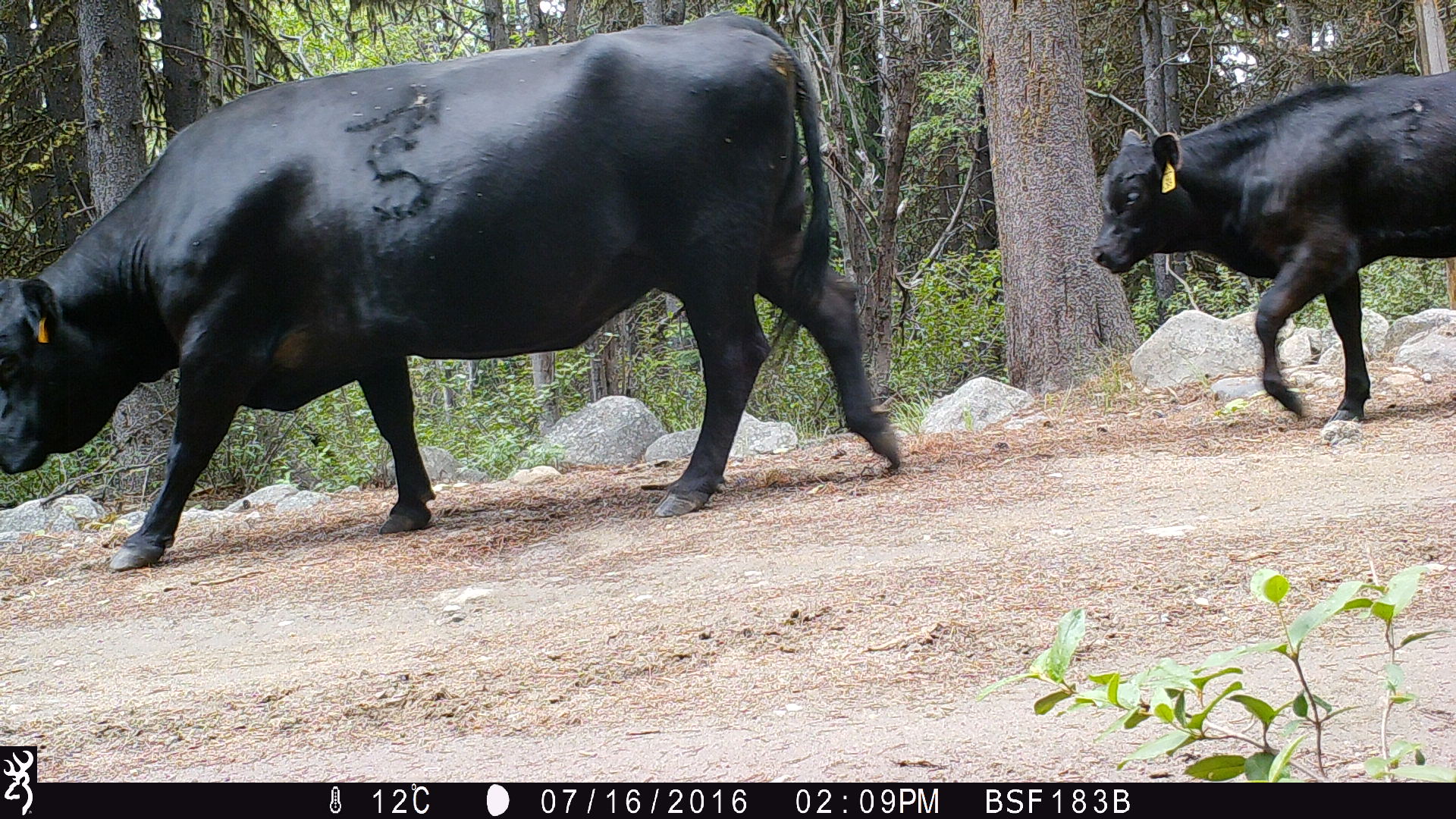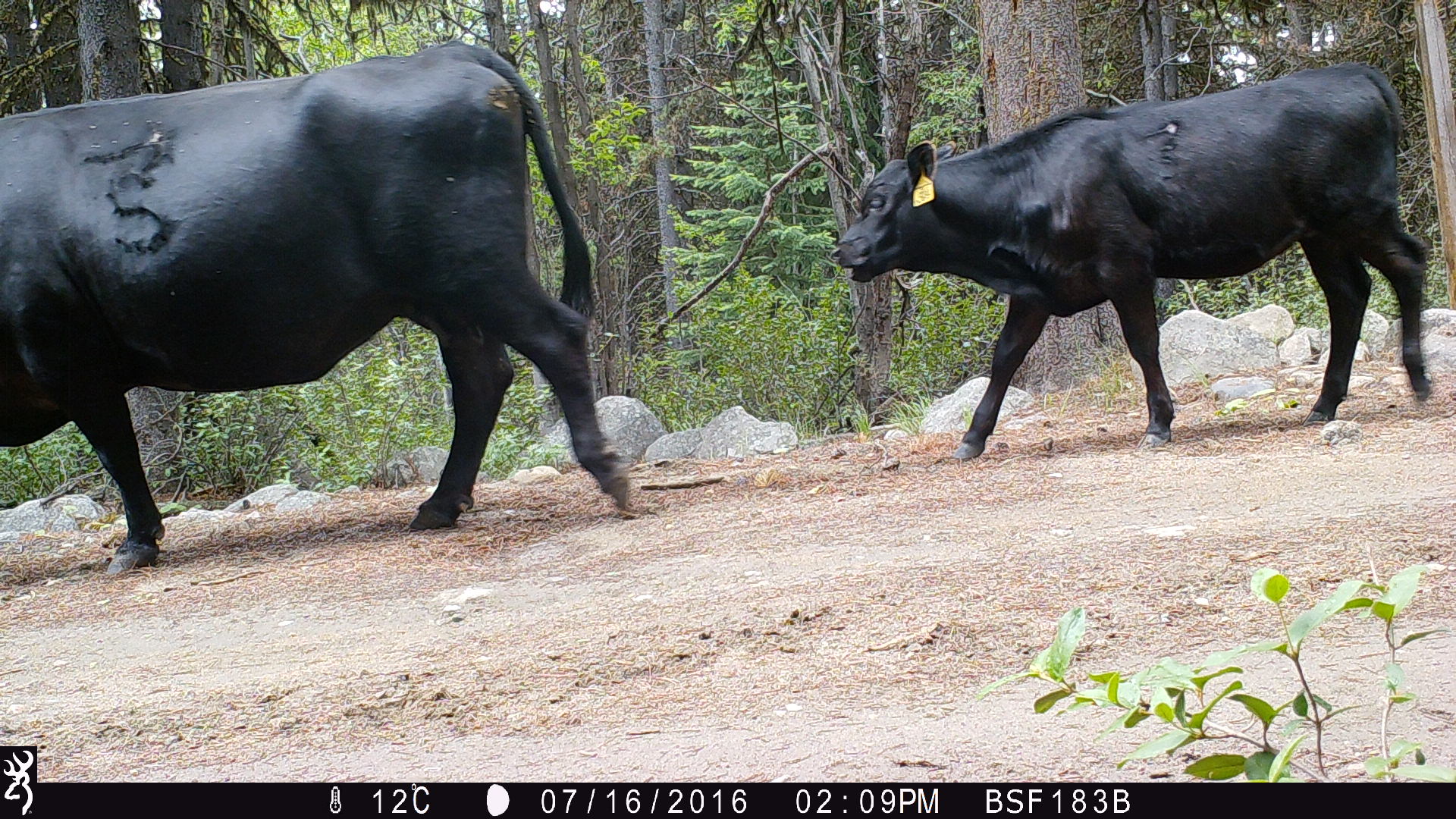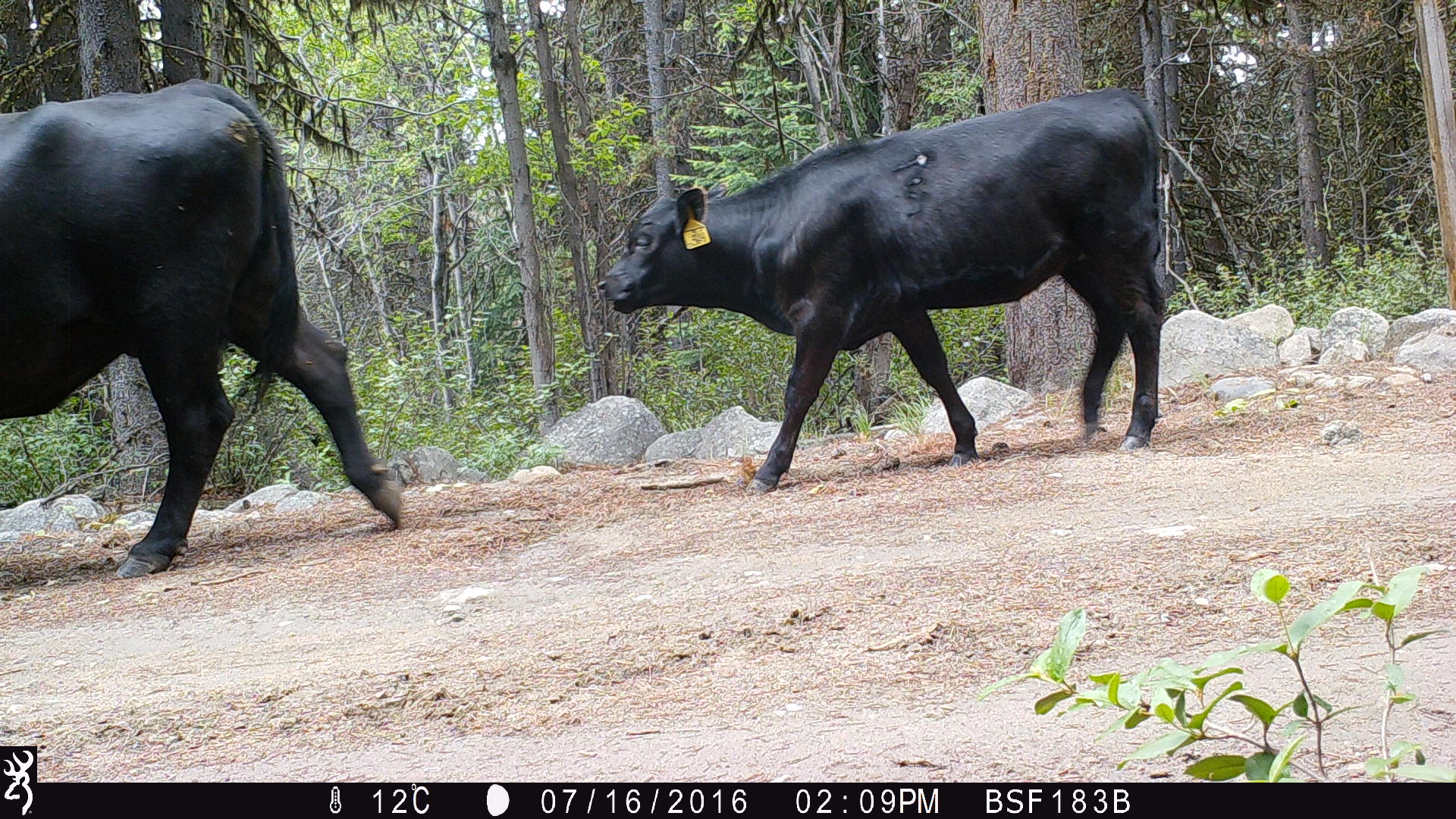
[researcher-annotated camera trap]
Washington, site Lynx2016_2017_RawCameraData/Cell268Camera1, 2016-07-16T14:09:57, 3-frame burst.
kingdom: Animalia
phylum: Chordata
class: Mammalia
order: Artiodactyla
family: Bovidae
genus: Bos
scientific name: Bos taurus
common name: domestic cattle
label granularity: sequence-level